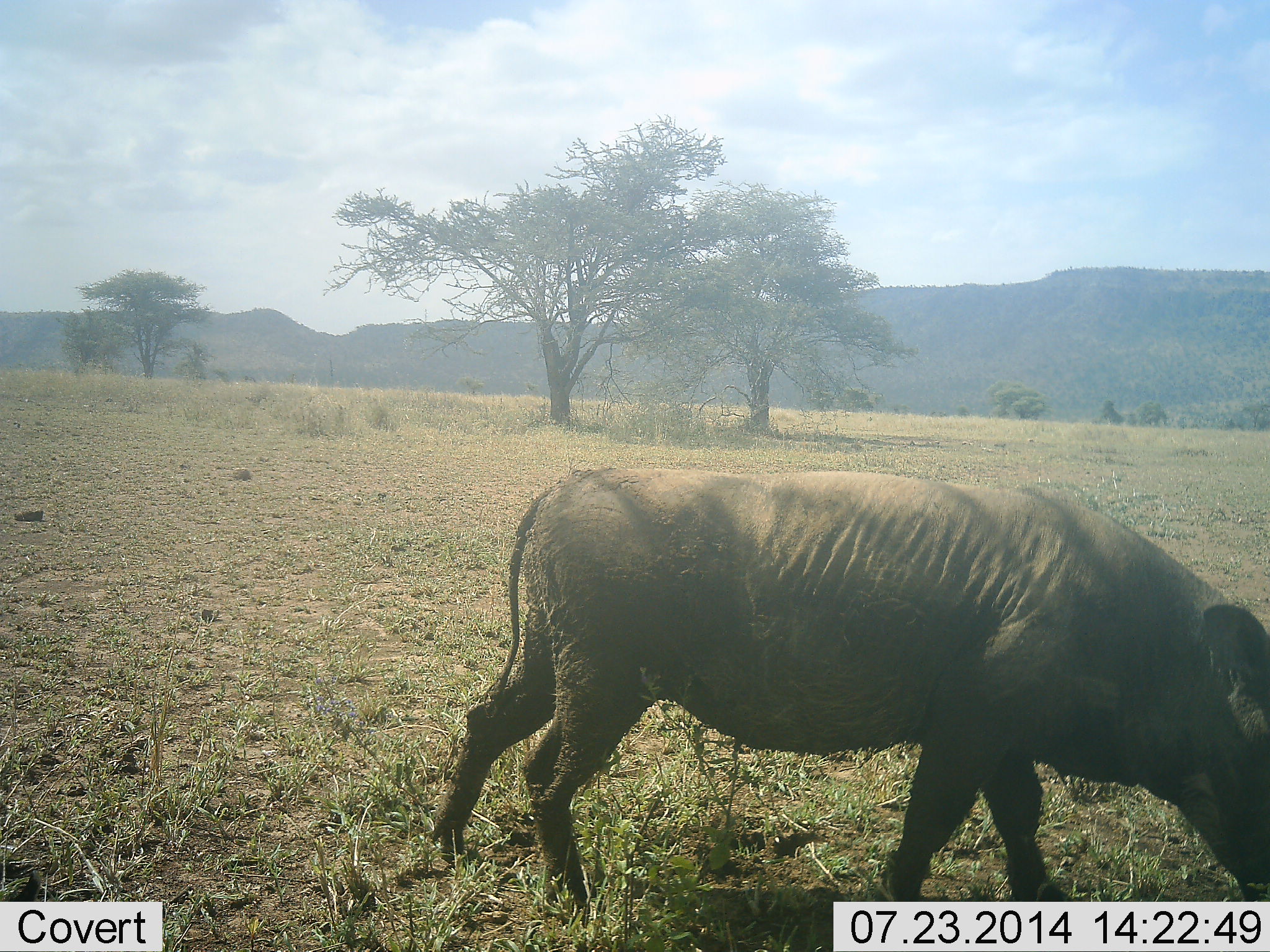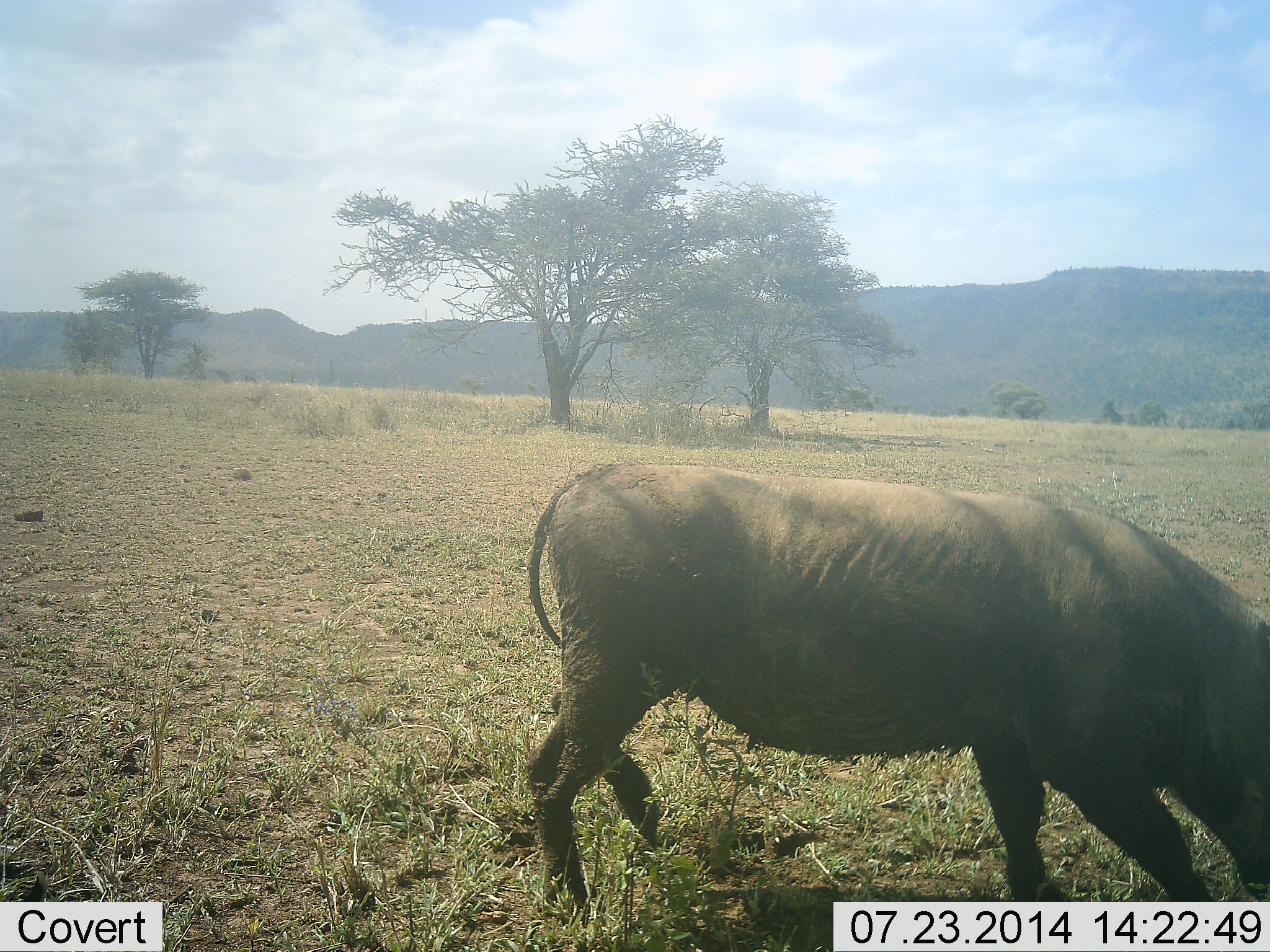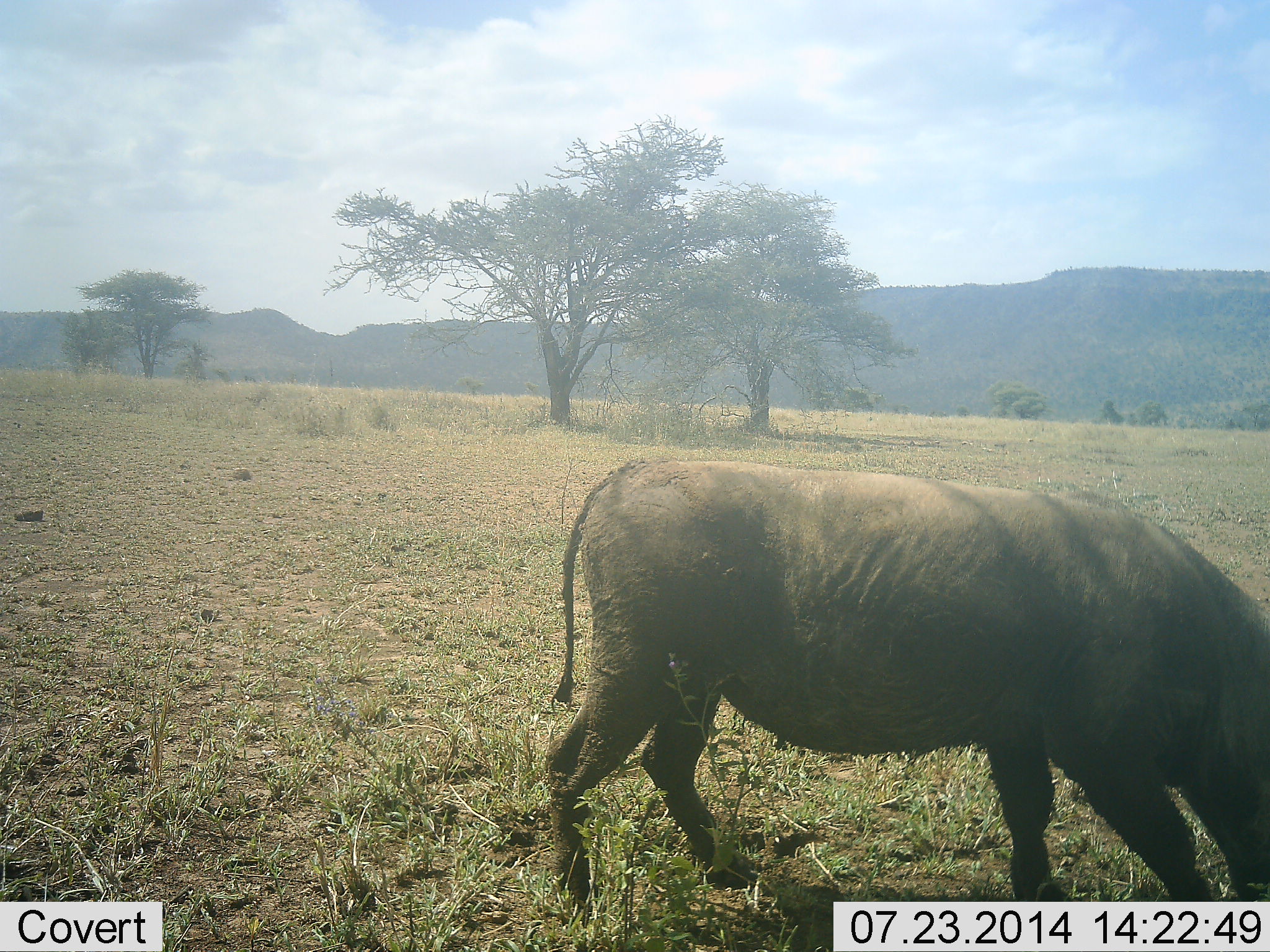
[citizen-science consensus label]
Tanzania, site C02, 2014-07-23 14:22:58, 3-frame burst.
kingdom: Animalia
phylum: Chordata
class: Mammalia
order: Artiodactyla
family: Suidae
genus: Phacochoerus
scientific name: Phacochoerus africanus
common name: warthog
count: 1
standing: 10%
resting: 0%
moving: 30%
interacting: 0%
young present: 0%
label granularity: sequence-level